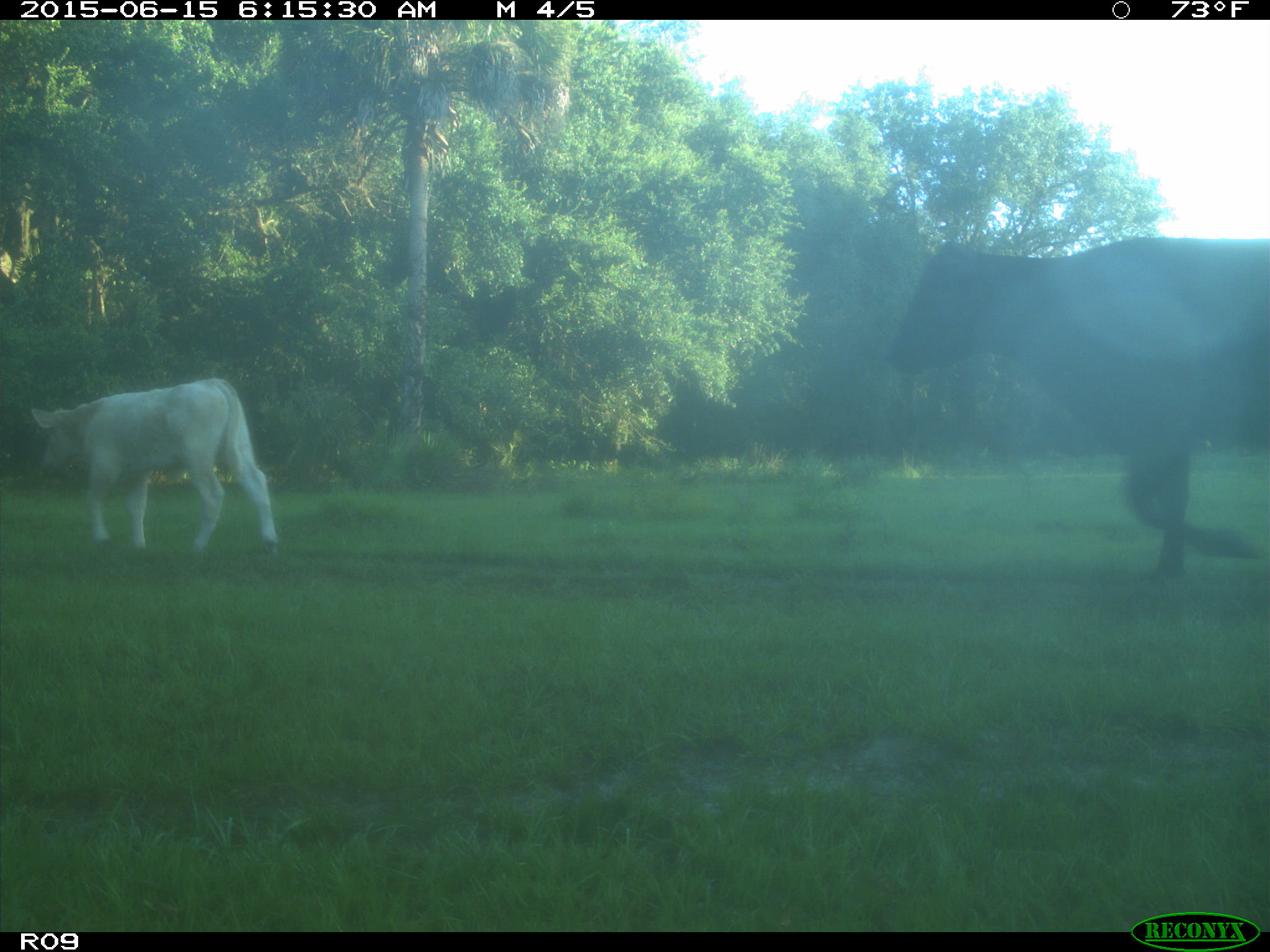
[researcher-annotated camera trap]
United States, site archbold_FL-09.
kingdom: Animalia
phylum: Chordata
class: Mammalia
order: Artiodactyla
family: Bovidae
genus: Bos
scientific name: Bos taurus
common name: domestic cow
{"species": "Bos taurus (domestic cow)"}